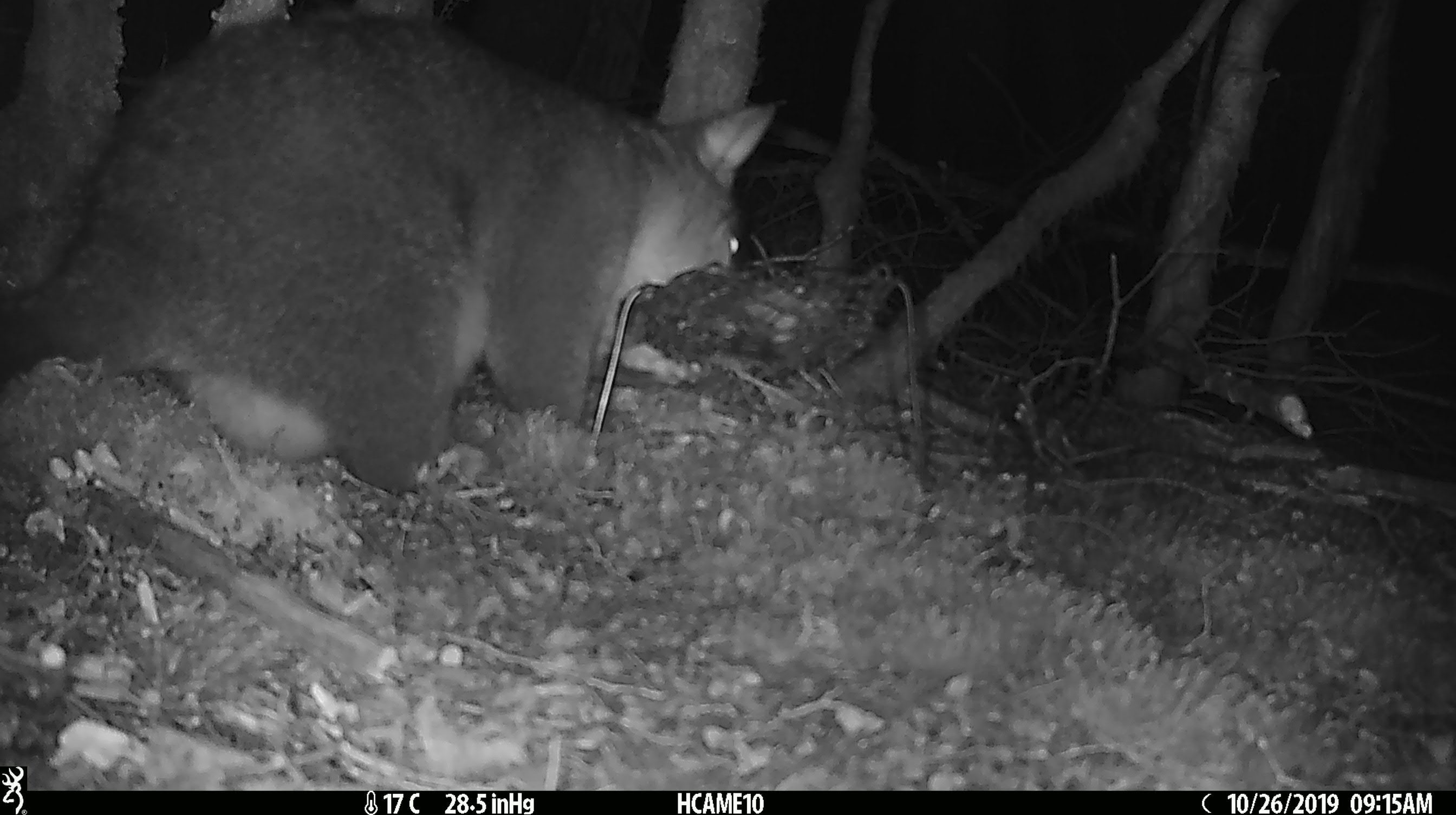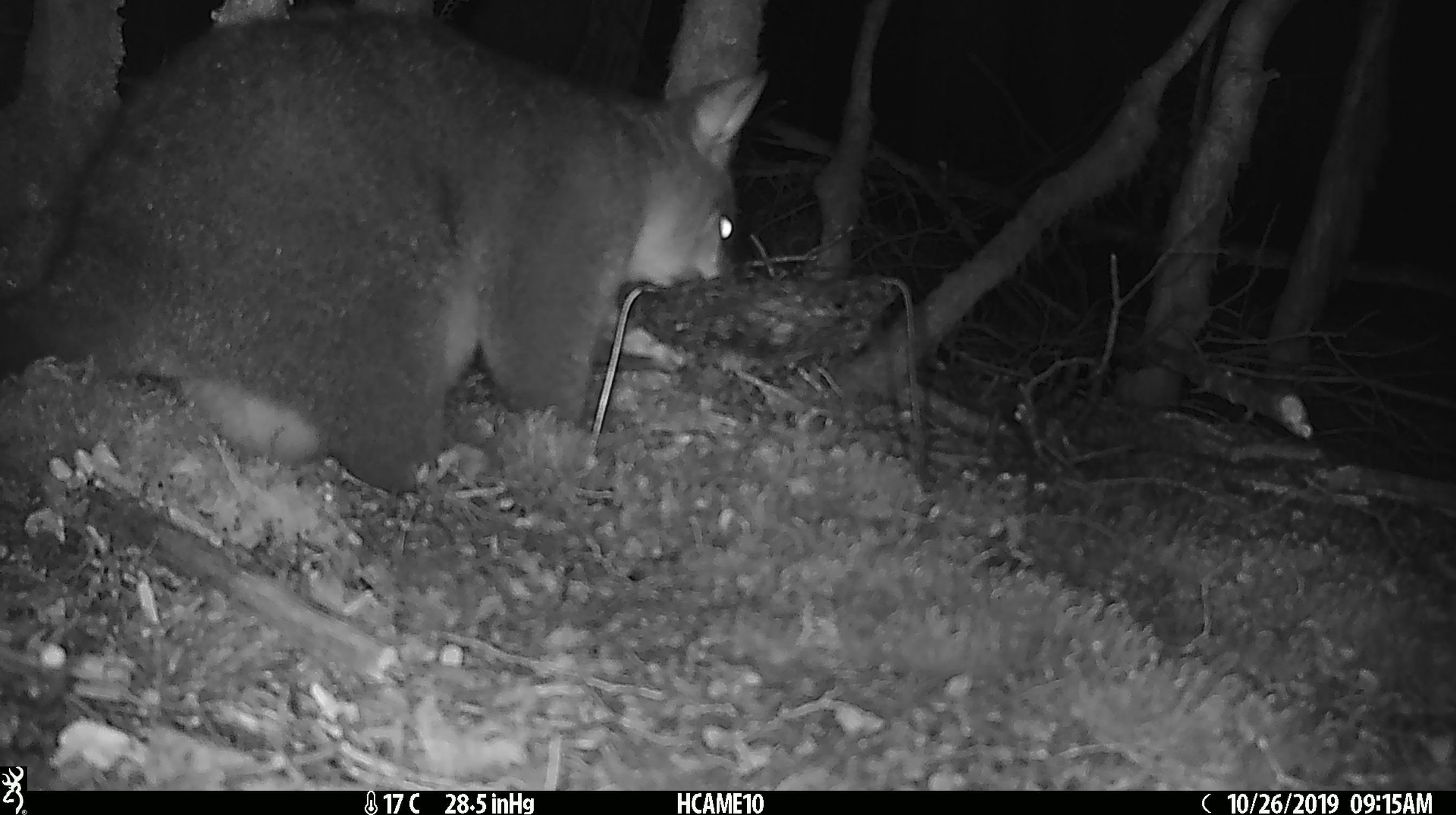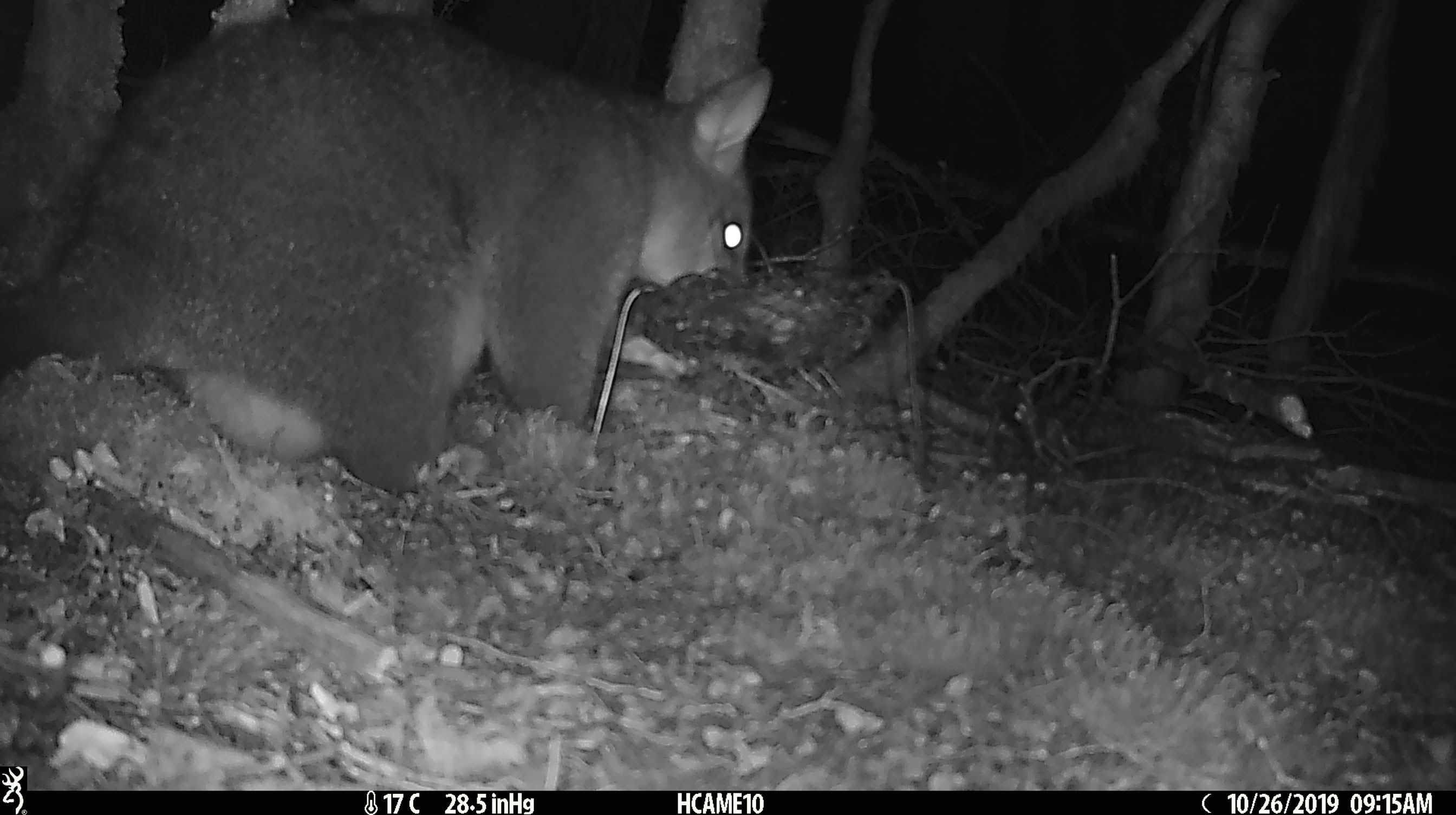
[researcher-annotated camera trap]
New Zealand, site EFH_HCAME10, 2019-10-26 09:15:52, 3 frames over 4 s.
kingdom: Animalia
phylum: Chordata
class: Mammalia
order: Diprotodontia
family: Phalangeridae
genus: Trichosurus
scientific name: Trichosurus vulpecula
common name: common brushtail possum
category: possum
Possum (common brushtail possum) (Trichosurus vulpecula).